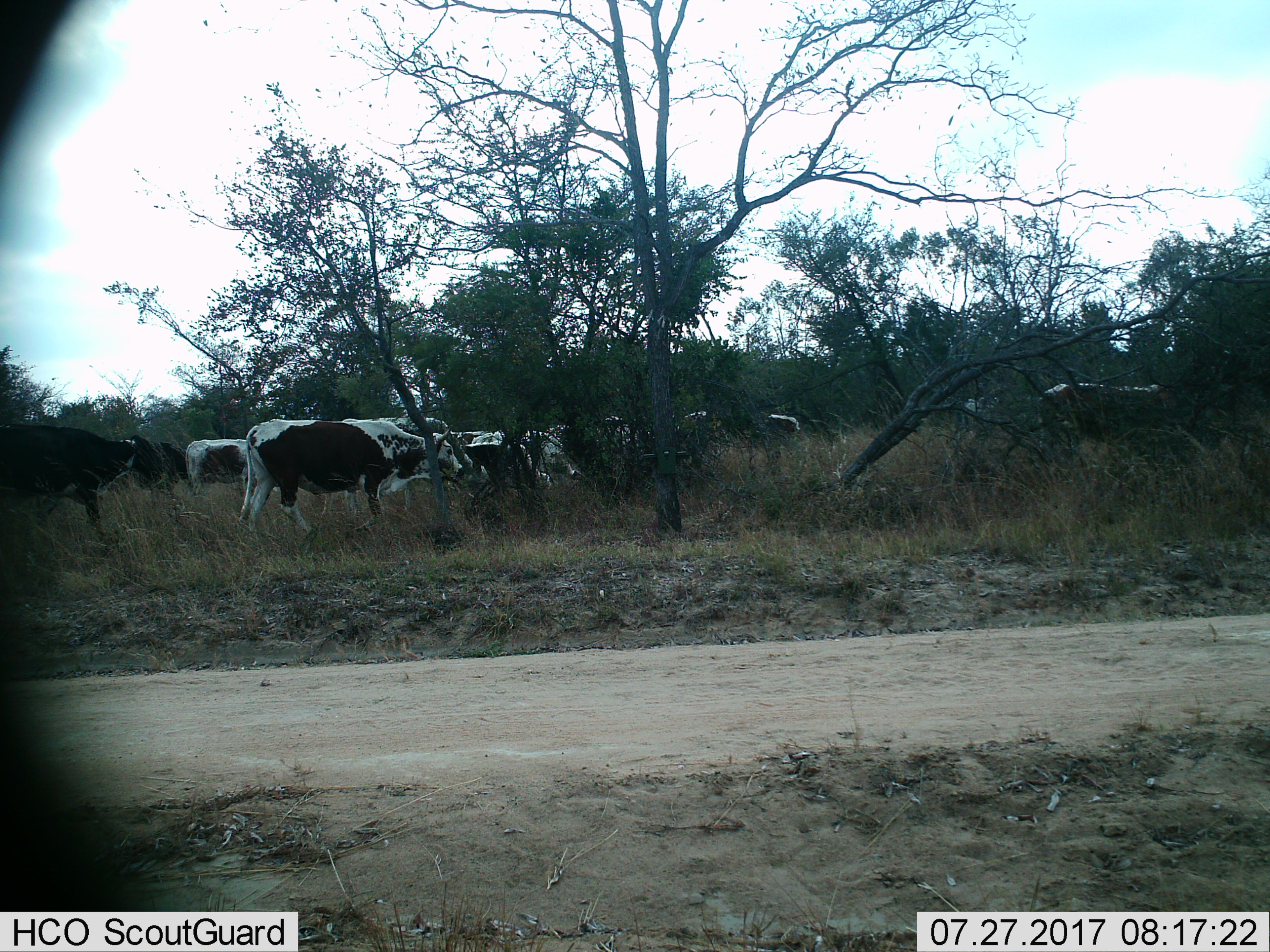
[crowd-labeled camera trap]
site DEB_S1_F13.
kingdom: Animalia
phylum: Chordata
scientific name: Vertebrata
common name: domestic animal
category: domesticanimal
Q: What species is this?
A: Domesticanimal (domestic animal) (Vertebrata).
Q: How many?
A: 11-50.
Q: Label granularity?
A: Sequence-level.